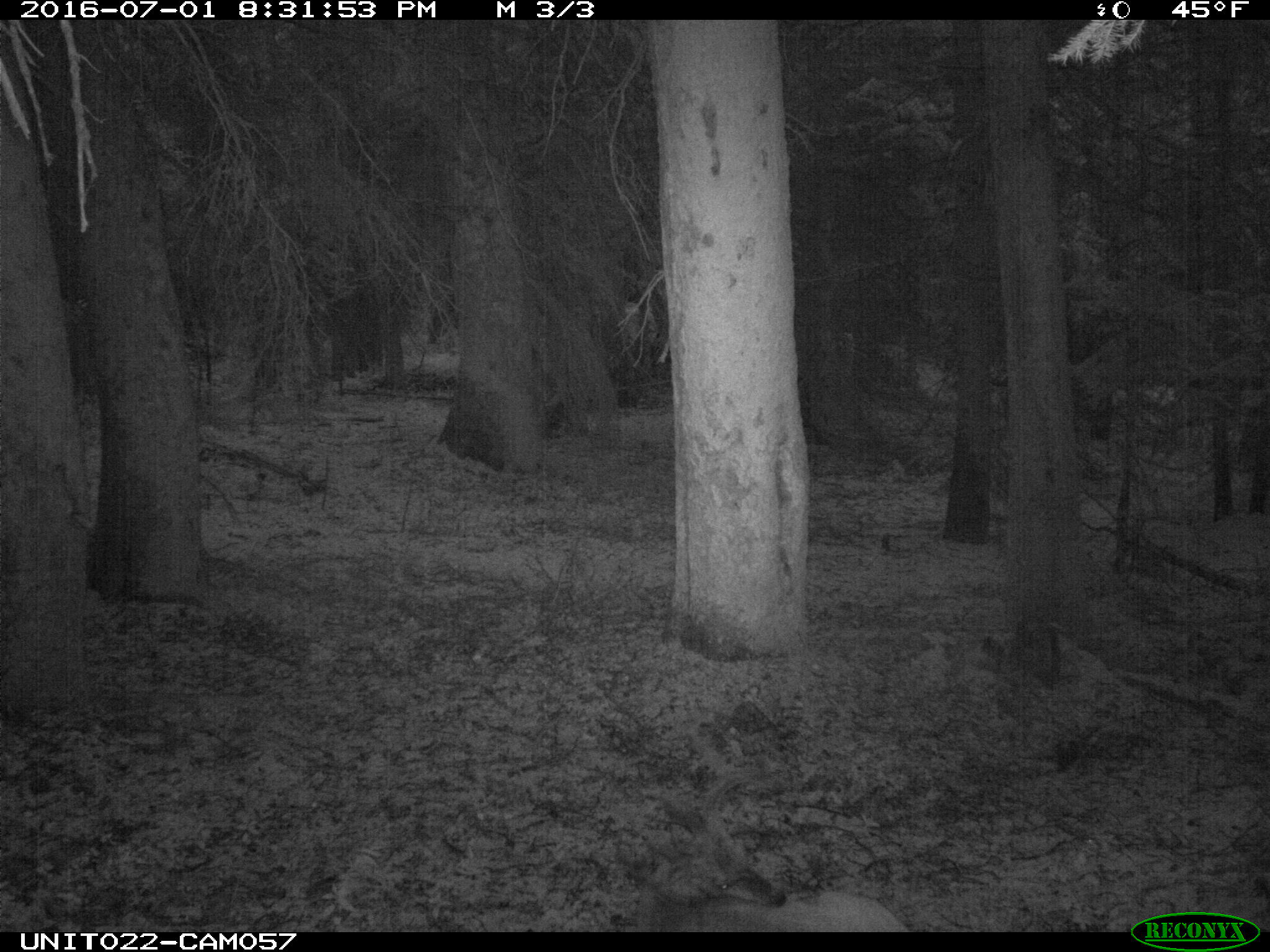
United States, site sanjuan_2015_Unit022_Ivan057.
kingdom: Animalia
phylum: Chordata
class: Mammalia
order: Artiodactyla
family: Cervidae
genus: Odocoileus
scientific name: Odocoileus hemionus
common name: mule deer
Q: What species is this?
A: Odocoileus hemionus (mule deer).